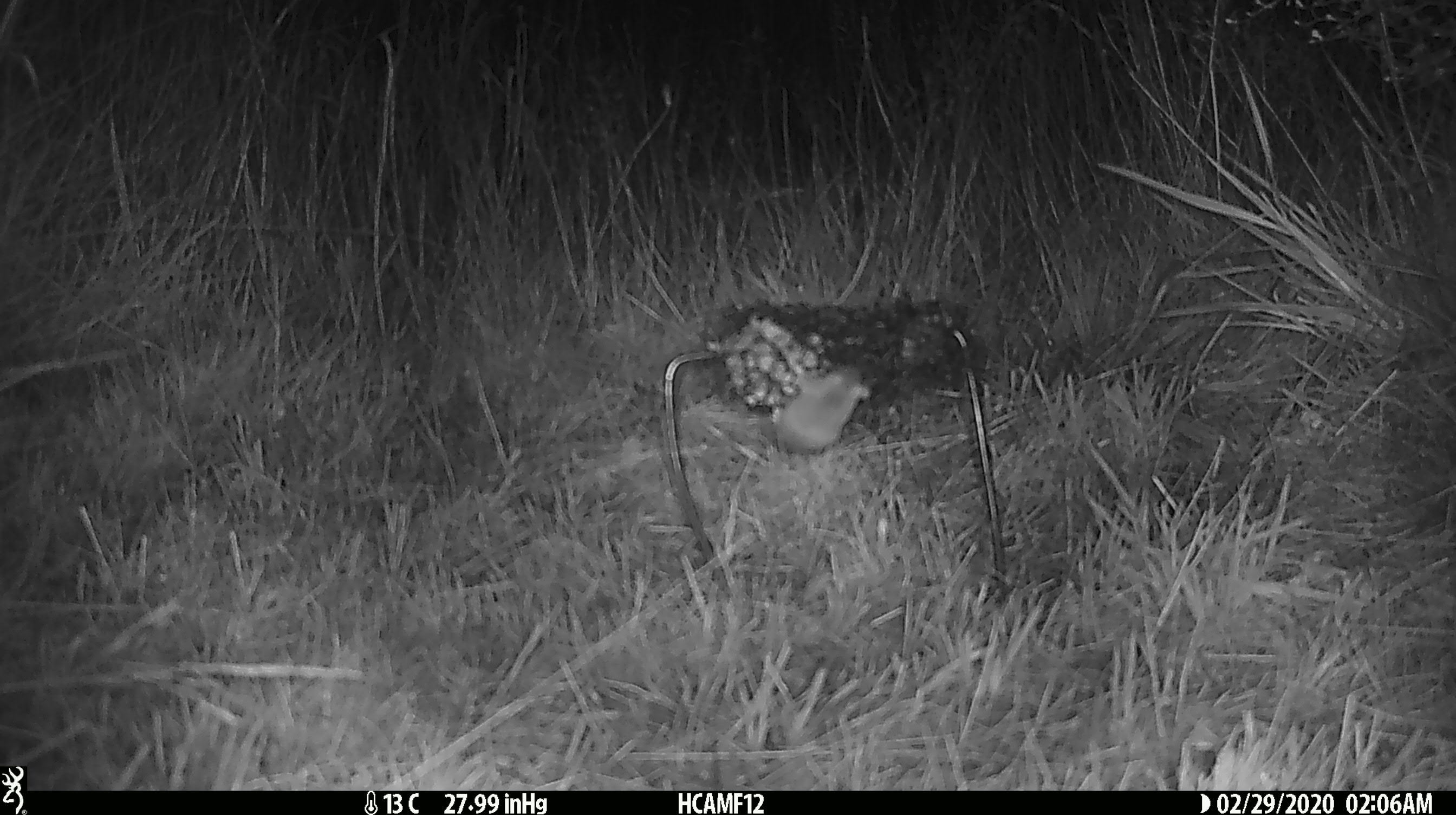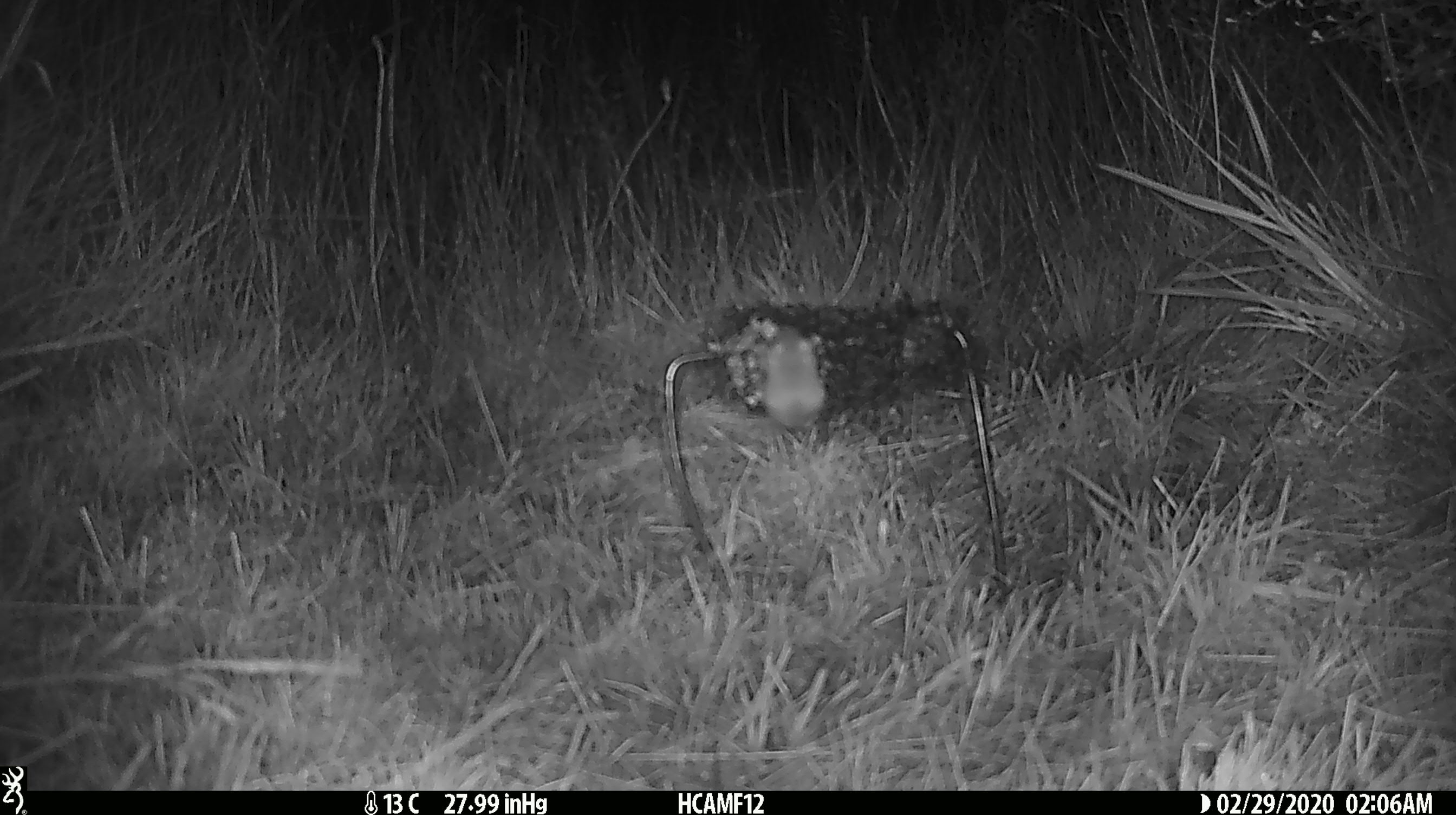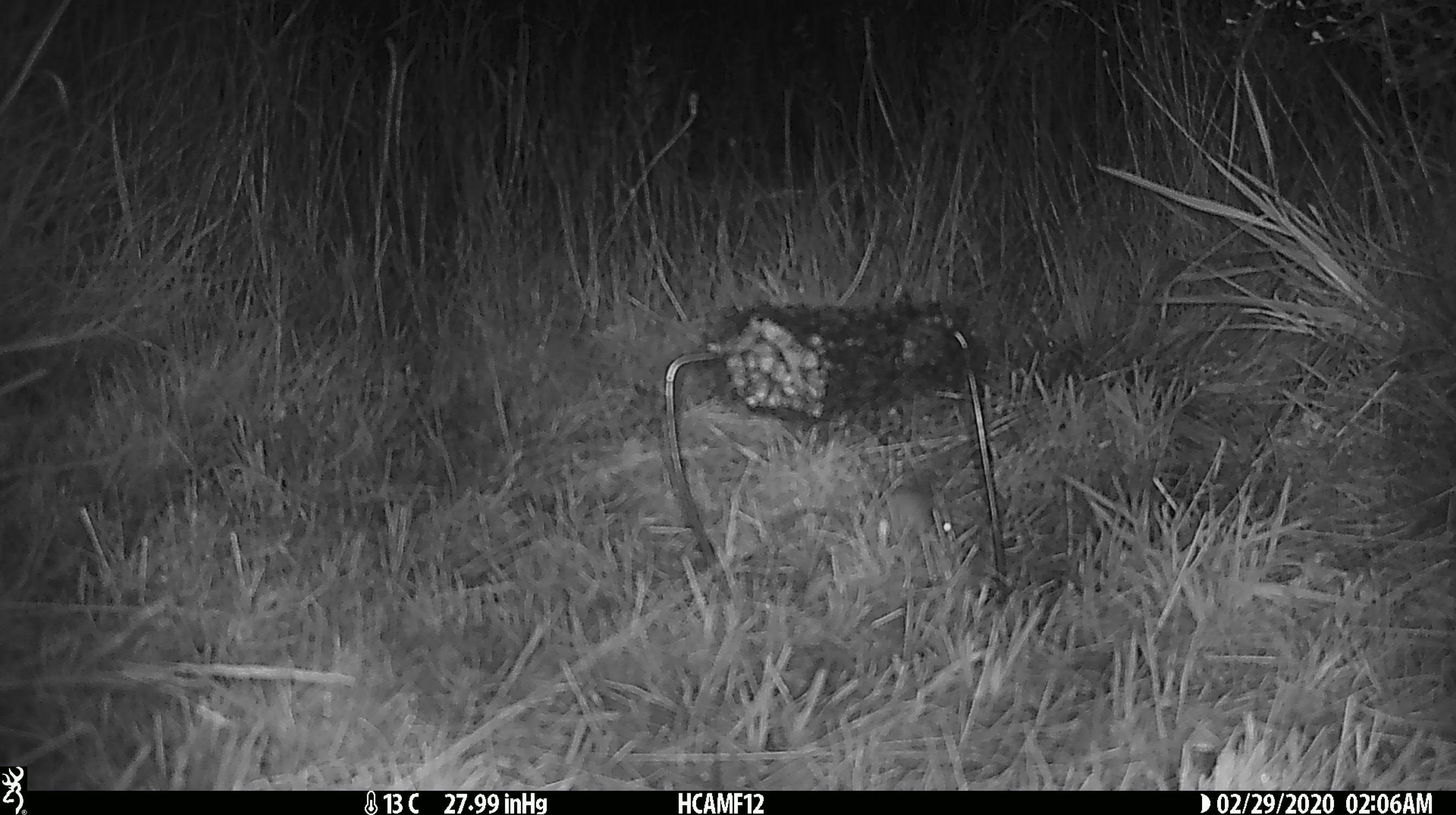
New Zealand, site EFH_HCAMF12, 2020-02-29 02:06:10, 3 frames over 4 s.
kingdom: Animalia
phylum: Chordata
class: Mammalia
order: Rodentia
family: Muridae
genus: Mus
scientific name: Mus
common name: mouse